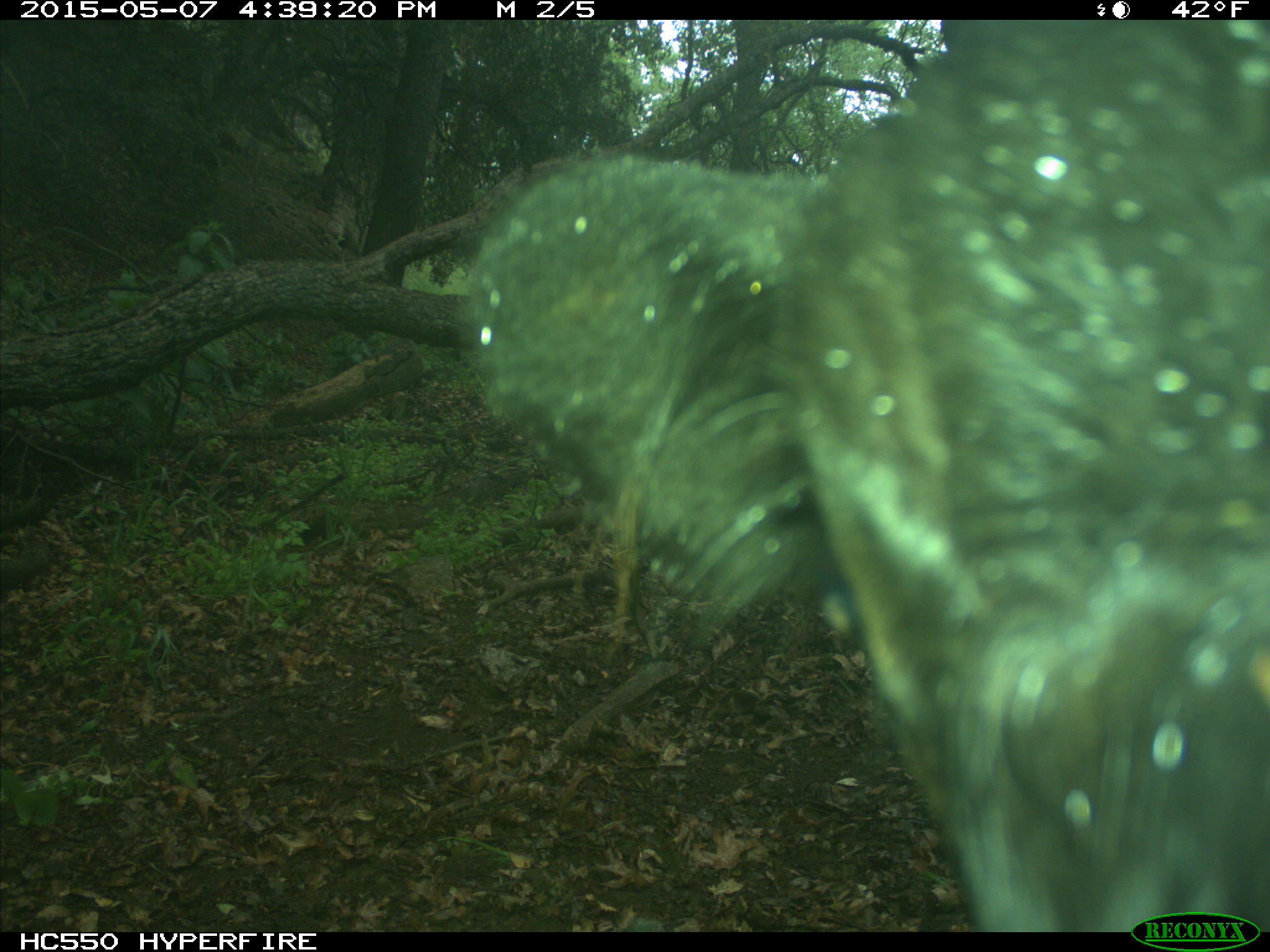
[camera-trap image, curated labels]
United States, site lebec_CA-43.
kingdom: Animalia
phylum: Chordata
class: Mammalia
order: Artiodactyla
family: Bovidae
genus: Bos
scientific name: Bos taurus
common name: domestic cow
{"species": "Bos taurus (domestic cow)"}